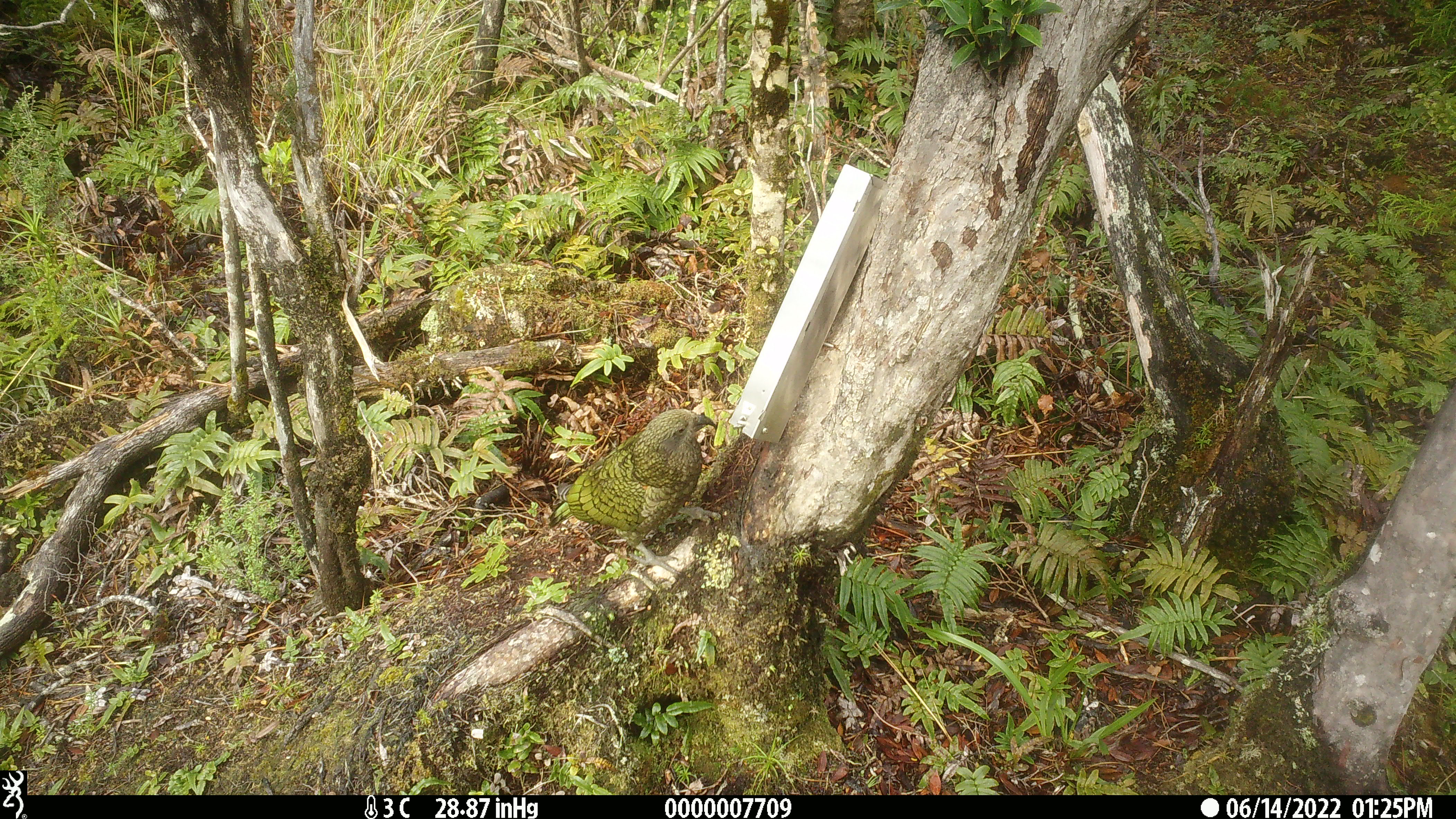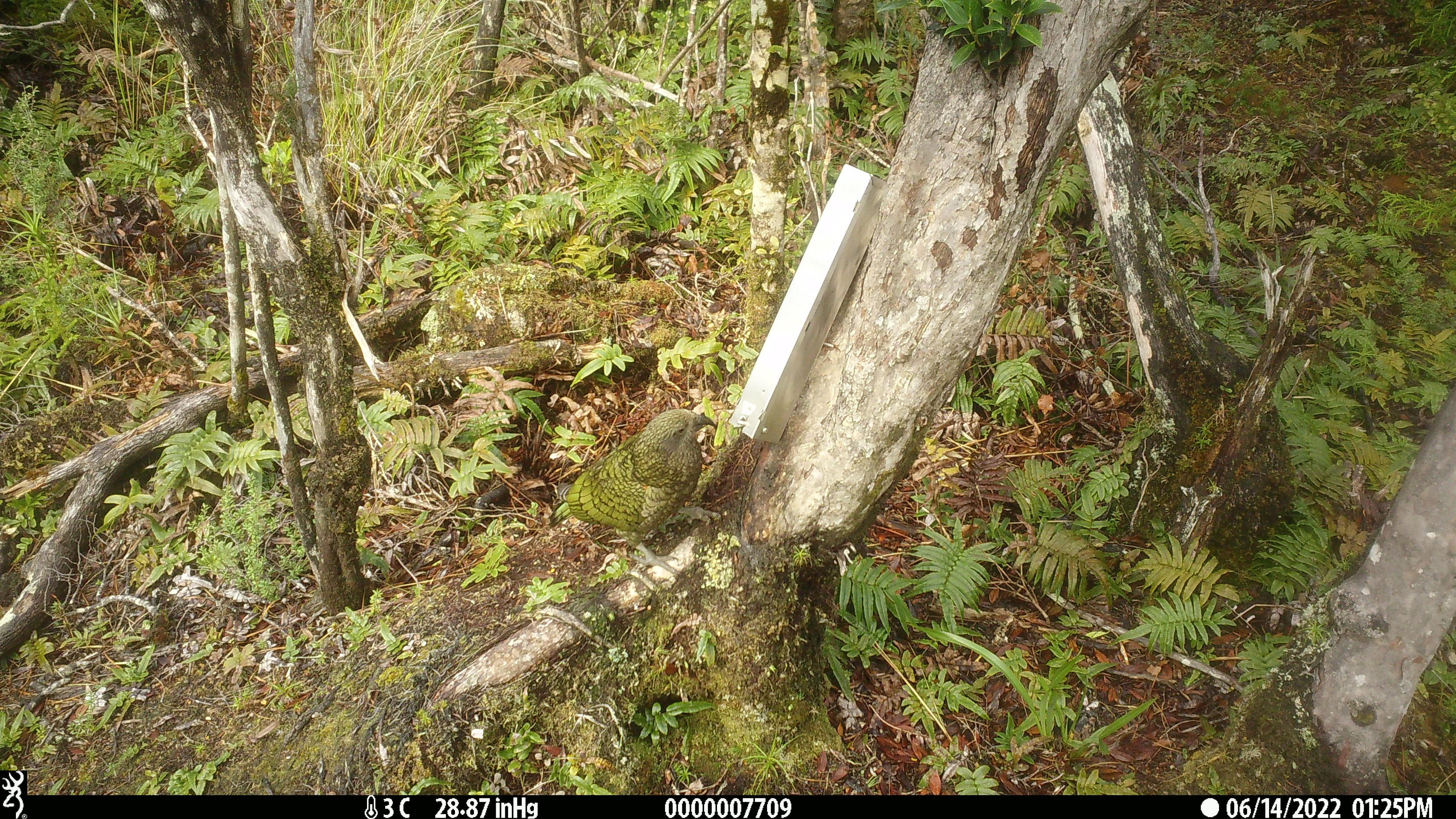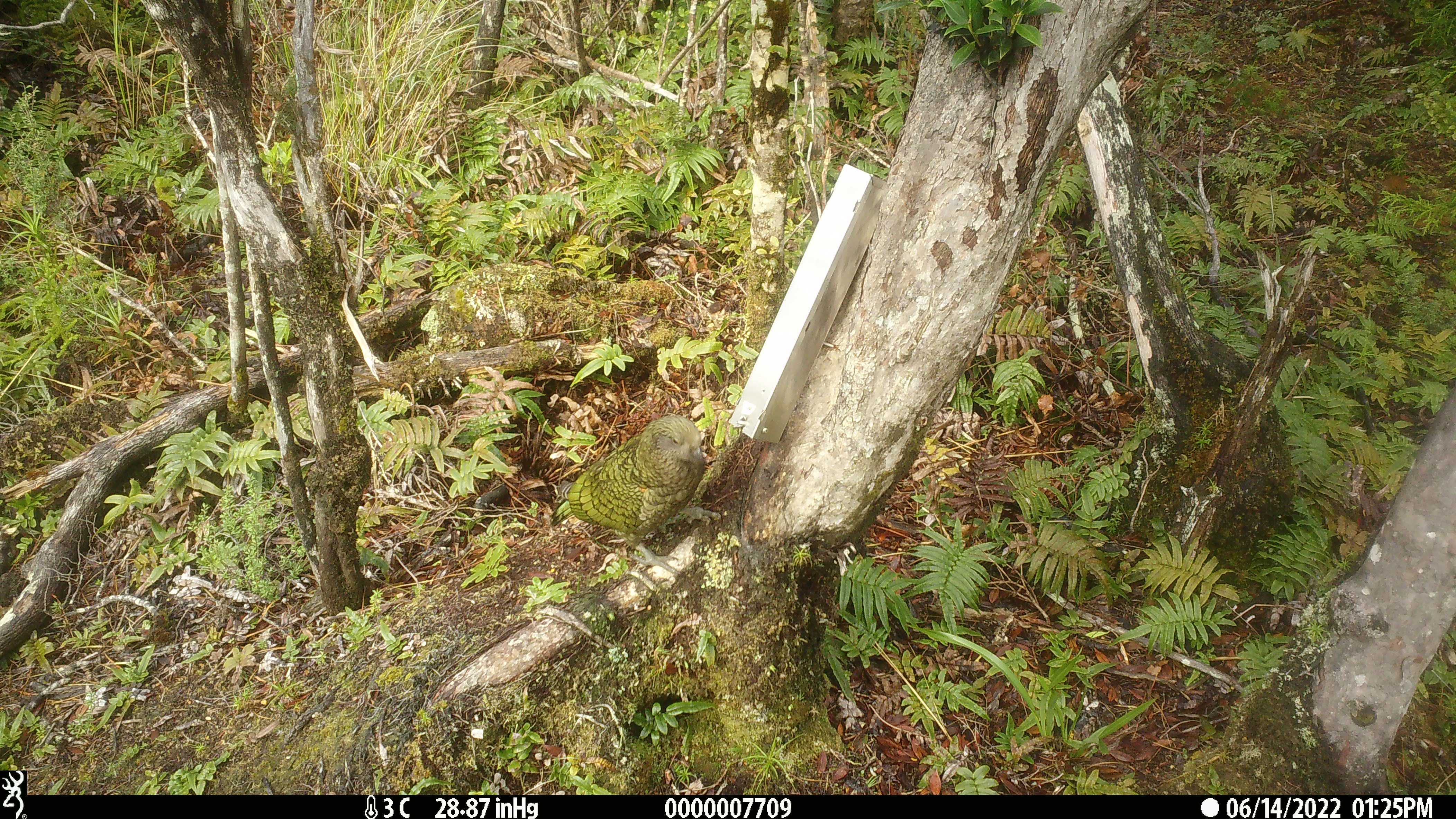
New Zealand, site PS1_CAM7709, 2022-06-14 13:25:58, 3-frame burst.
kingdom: Animalia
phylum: Chordata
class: Aves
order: Psittaciformes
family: Strigopidae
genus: Nestor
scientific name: Nestor notabilis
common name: kea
Kea (Nestor notabilis).